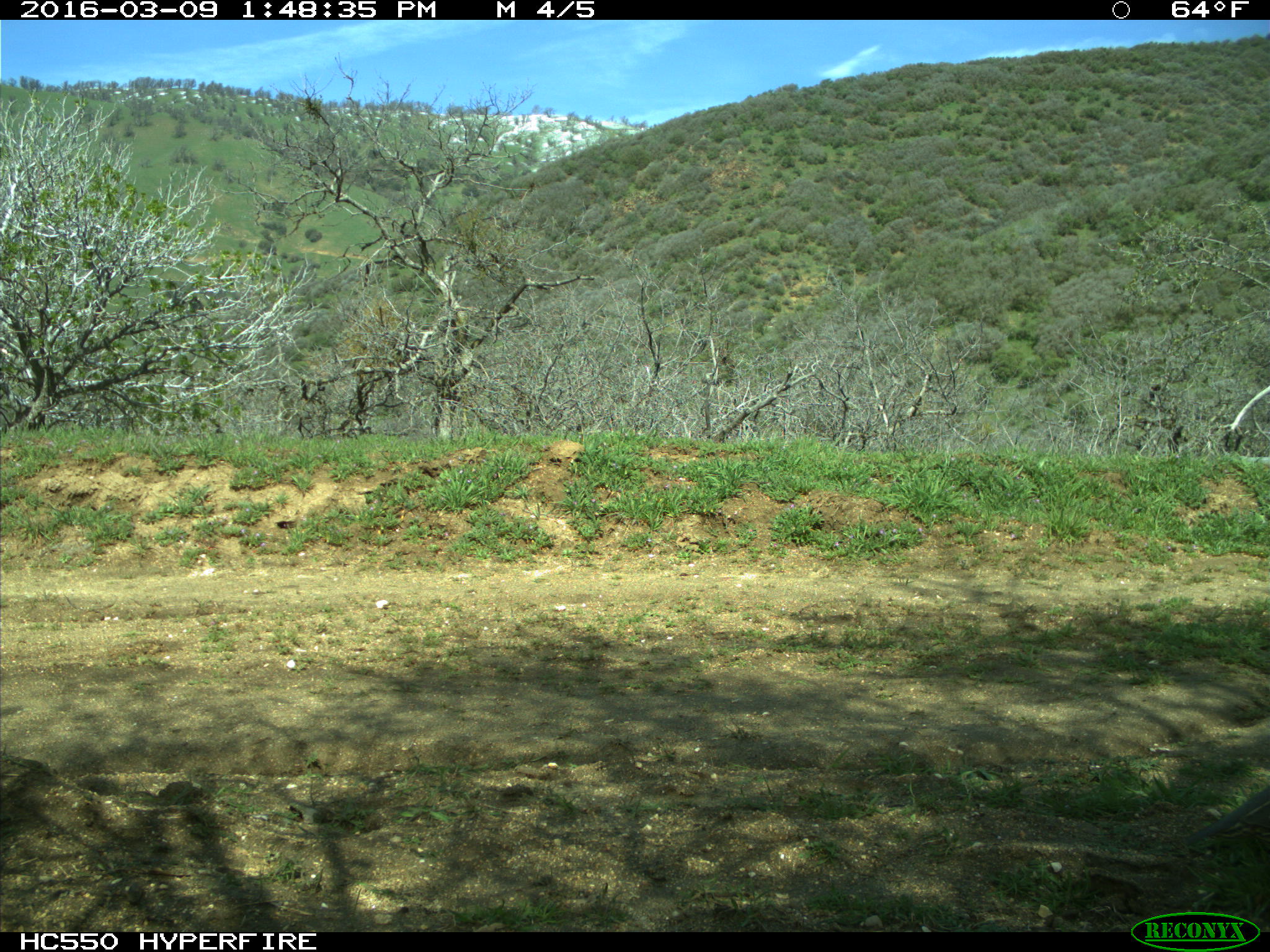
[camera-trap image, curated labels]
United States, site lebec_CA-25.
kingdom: Animalia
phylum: Chordata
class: Aves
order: Galliformes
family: Odontophoridae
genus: Callipepla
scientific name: Callipepla californica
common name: california quail